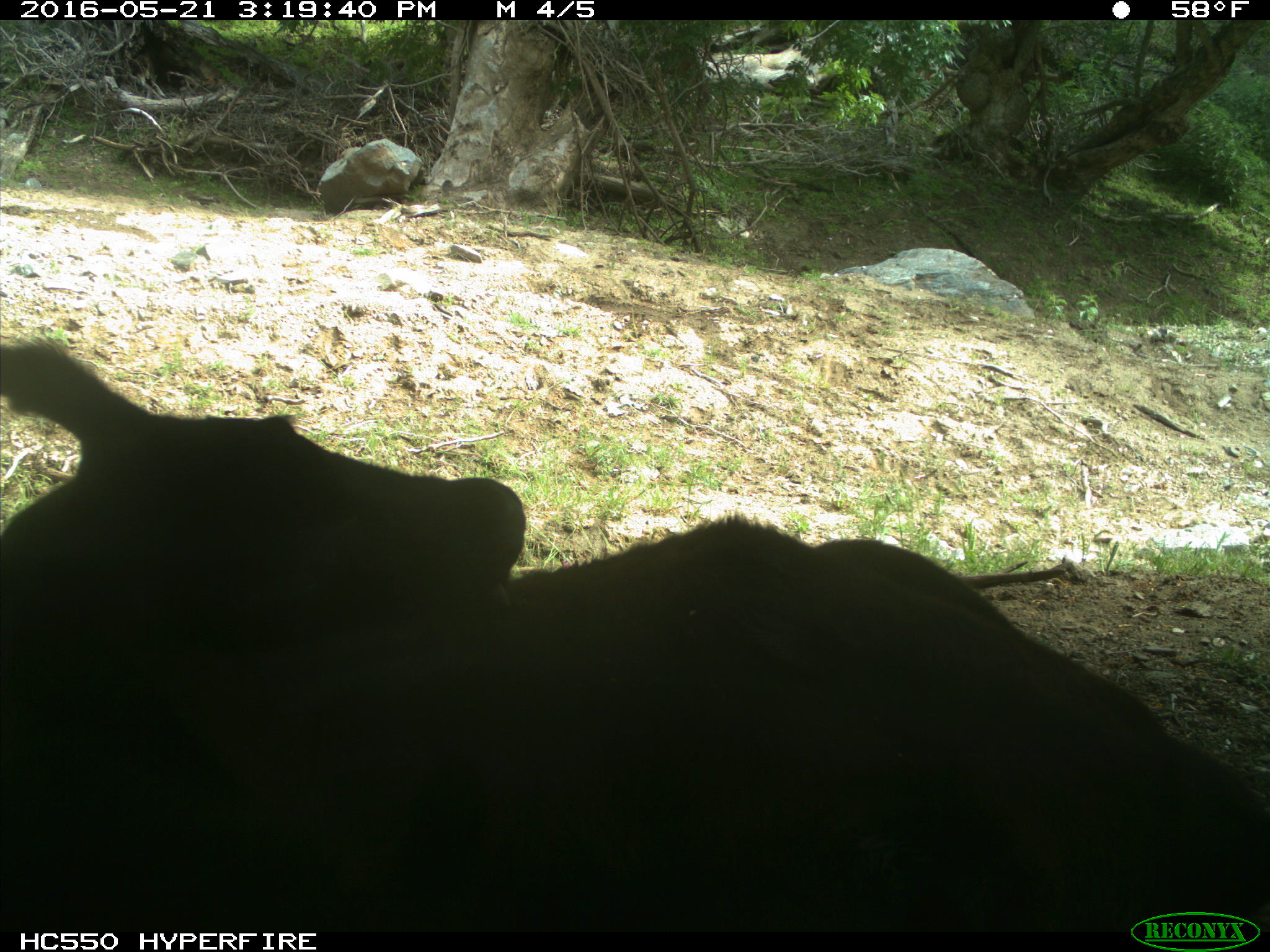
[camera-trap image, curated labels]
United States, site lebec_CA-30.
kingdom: Animalia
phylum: Chordata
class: Mammalia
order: Artiodactyla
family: Bovidae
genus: Bos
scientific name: Bos taurus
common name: domestic cow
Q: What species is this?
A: Bos taurus (domestic cow).